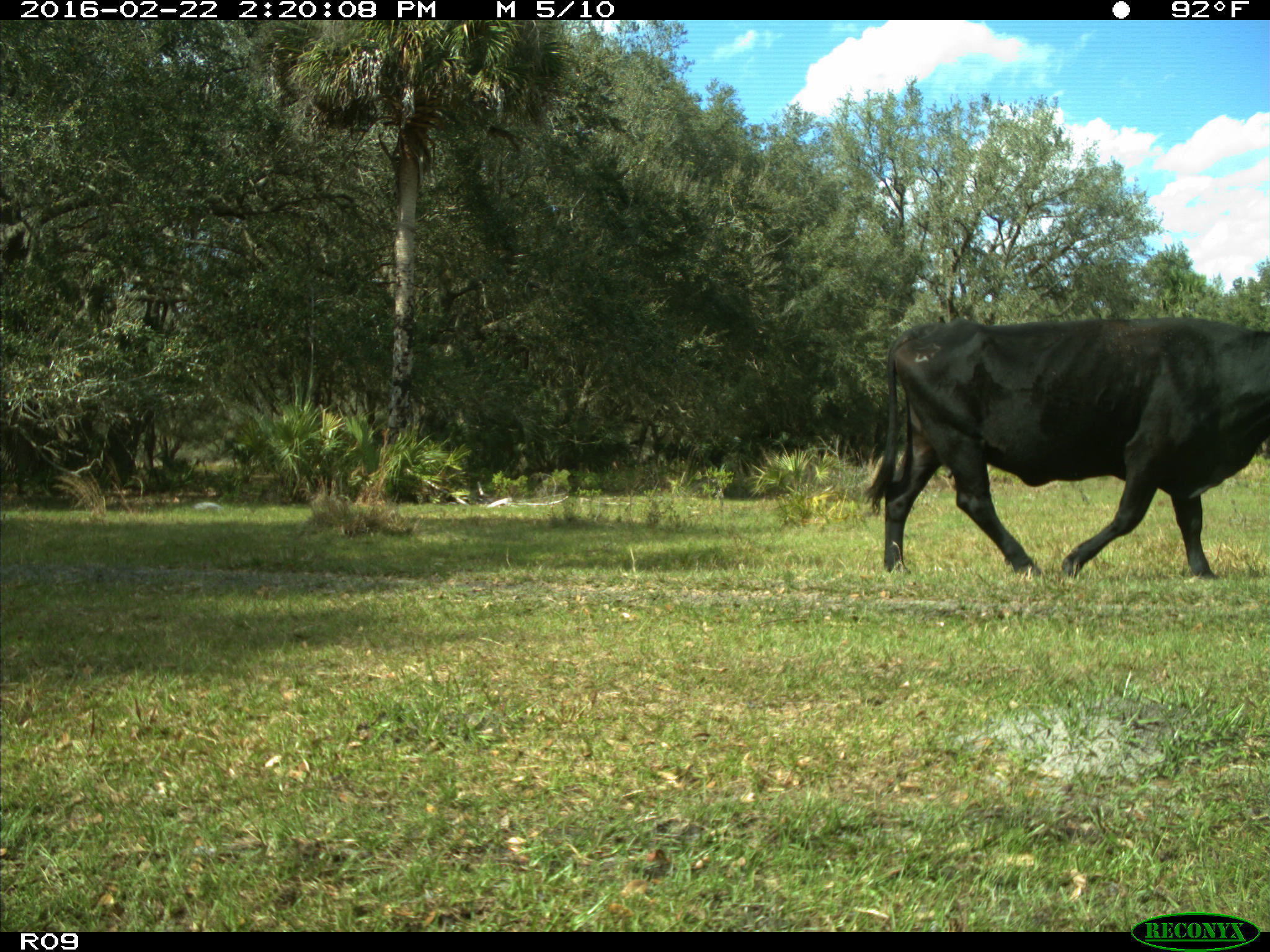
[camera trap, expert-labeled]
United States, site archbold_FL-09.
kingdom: Animalia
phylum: Chordata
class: Mammalia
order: Artiodactyla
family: Bovidae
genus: Bos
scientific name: Bos taurus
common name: domestic cow